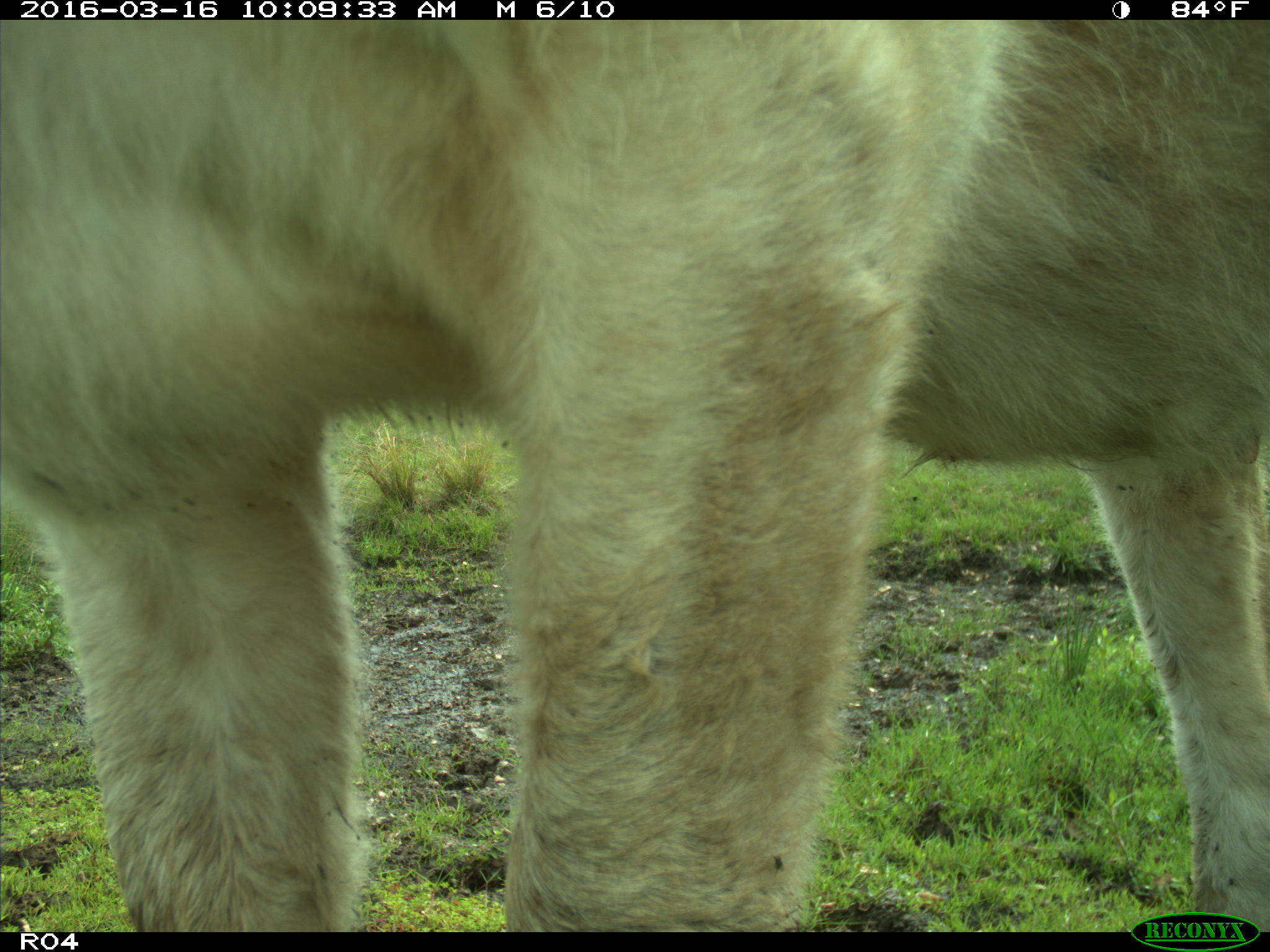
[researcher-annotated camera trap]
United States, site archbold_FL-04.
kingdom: Animalia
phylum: Chordata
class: Mammalia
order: Artiodactyla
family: Bovidae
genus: Bos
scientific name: Bos taurus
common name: domestic cow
Bos taurus (domestic cow).